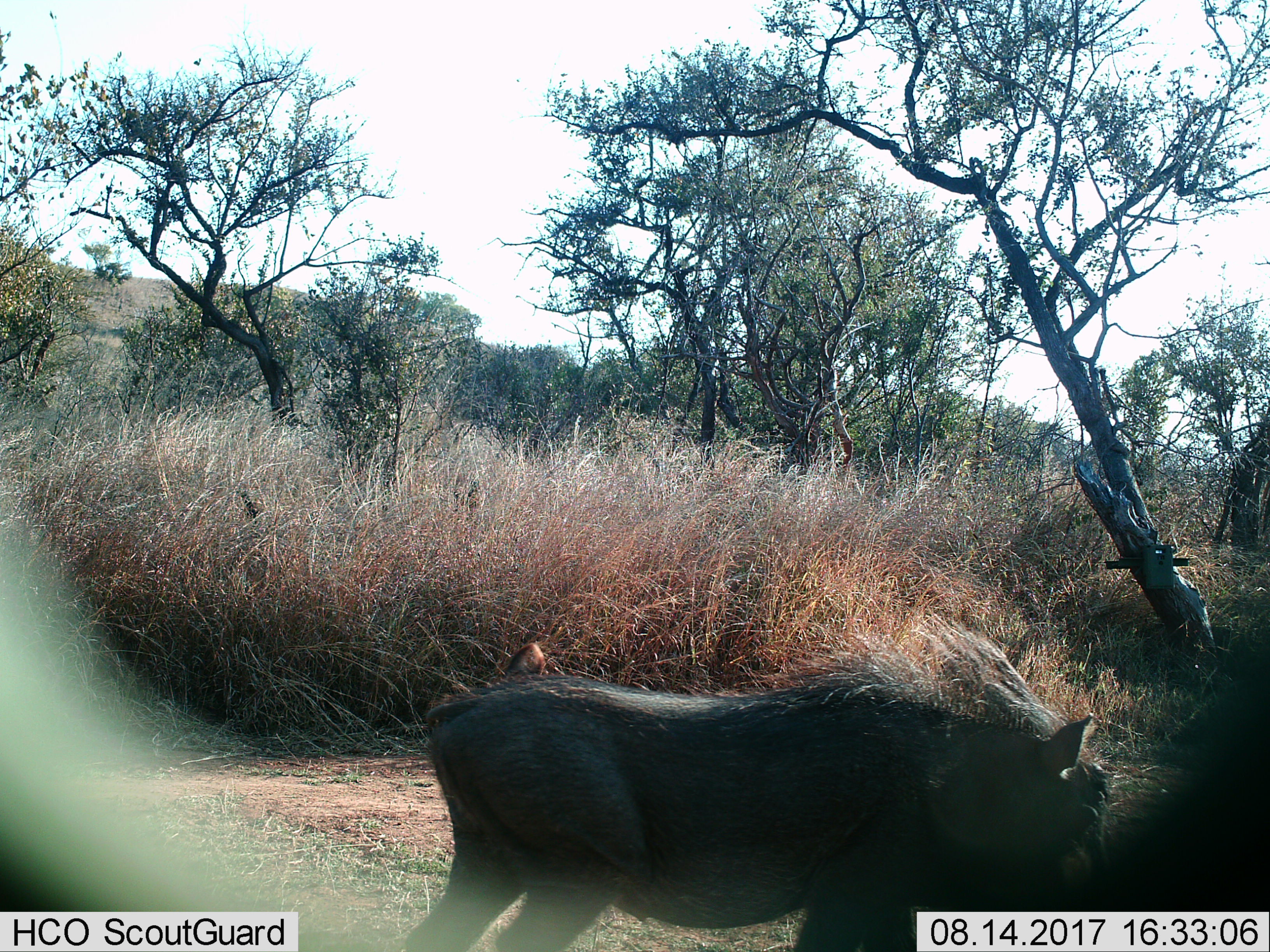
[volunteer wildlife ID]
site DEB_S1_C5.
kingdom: Animalia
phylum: Chordata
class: Mammalia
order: Artiodactyla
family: Suidae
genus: Phacochoerus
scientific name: Phacochoerus africanus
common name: warthog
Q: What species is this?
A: Warthog (Phacochoerus africanus).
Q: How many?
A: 1.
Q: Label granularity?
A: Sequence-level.